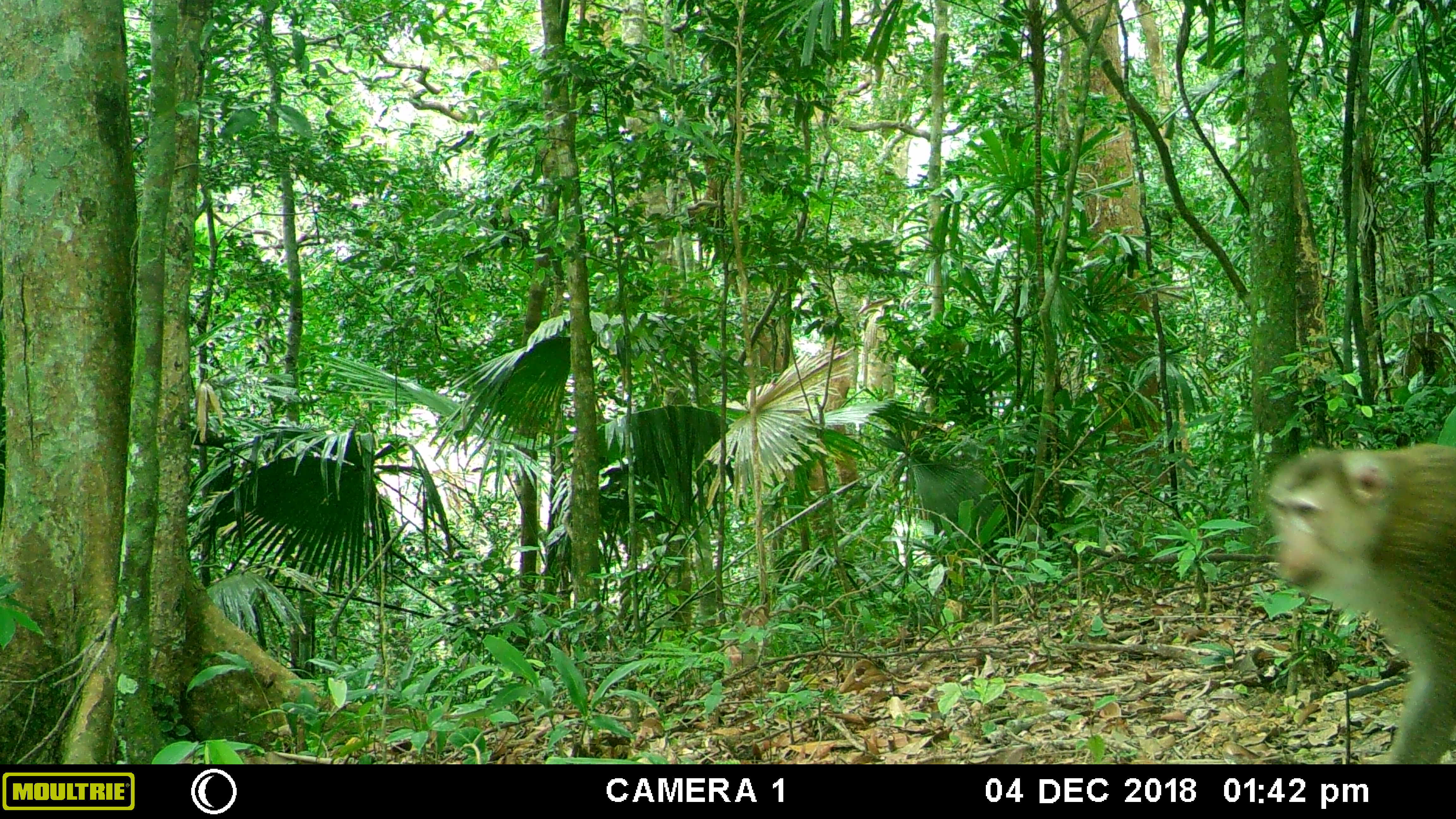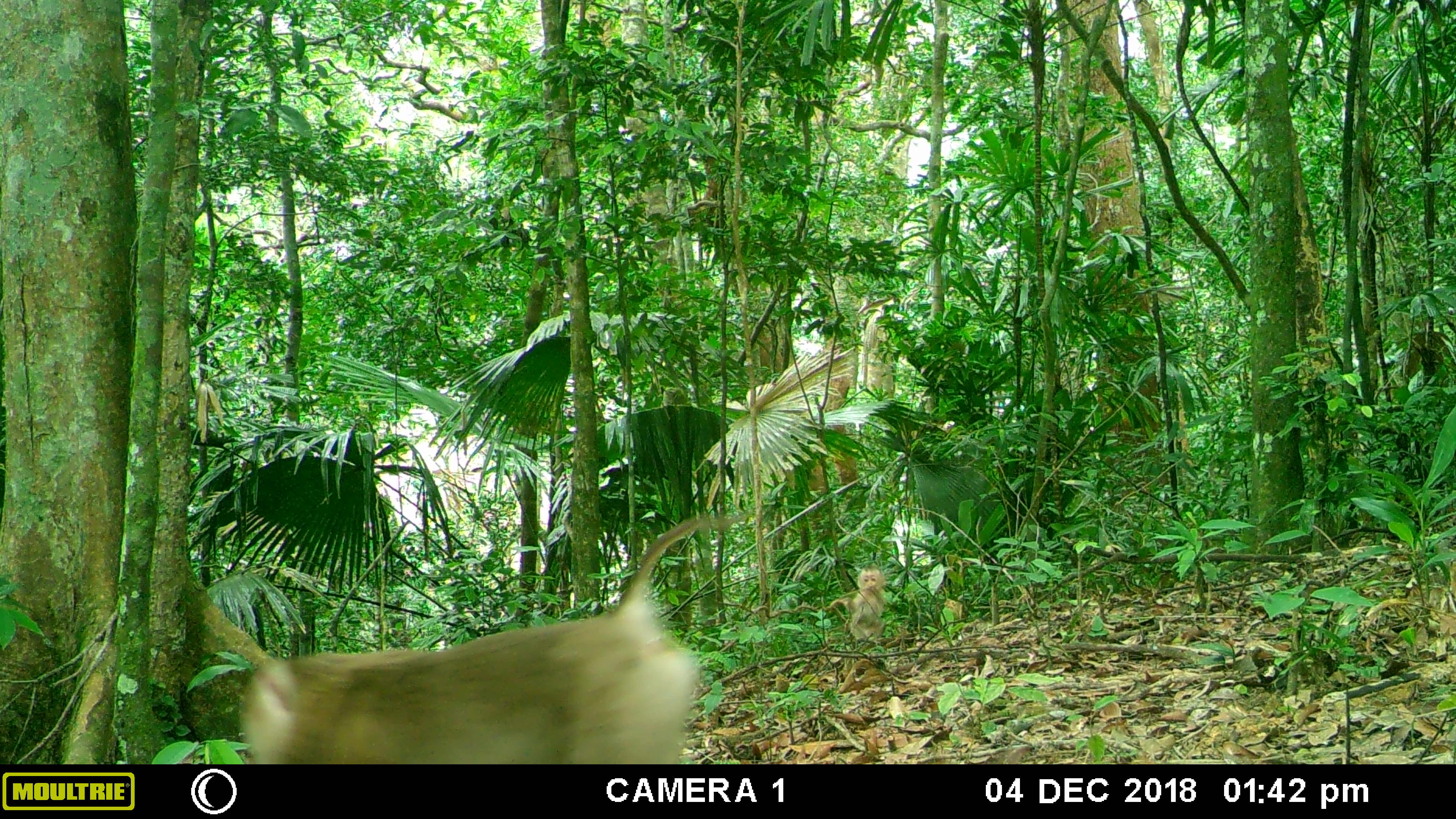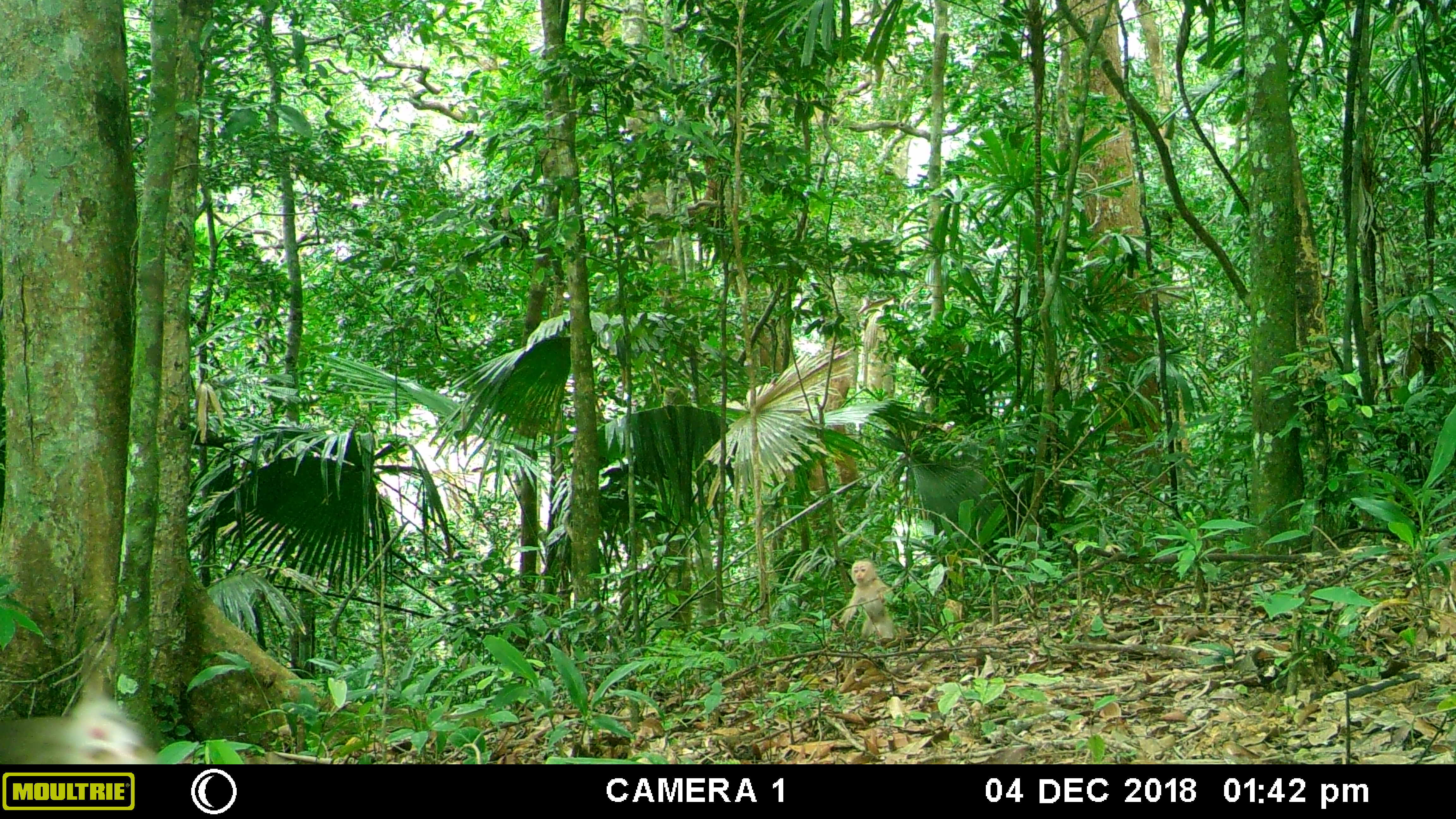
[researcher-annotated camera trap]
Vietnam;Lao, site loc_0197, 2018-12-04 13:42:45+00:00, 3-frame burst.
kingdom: Animalia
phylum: Chordata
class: Mammalia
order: Primates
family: Cercopithecidae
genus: Macaca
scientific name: Macaca nemestrina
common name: pig-tailed macaque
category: pig tailed macaque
Pig tailed macaque (pig-tailed macaque) (Macaca nemestrina). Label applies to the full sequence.